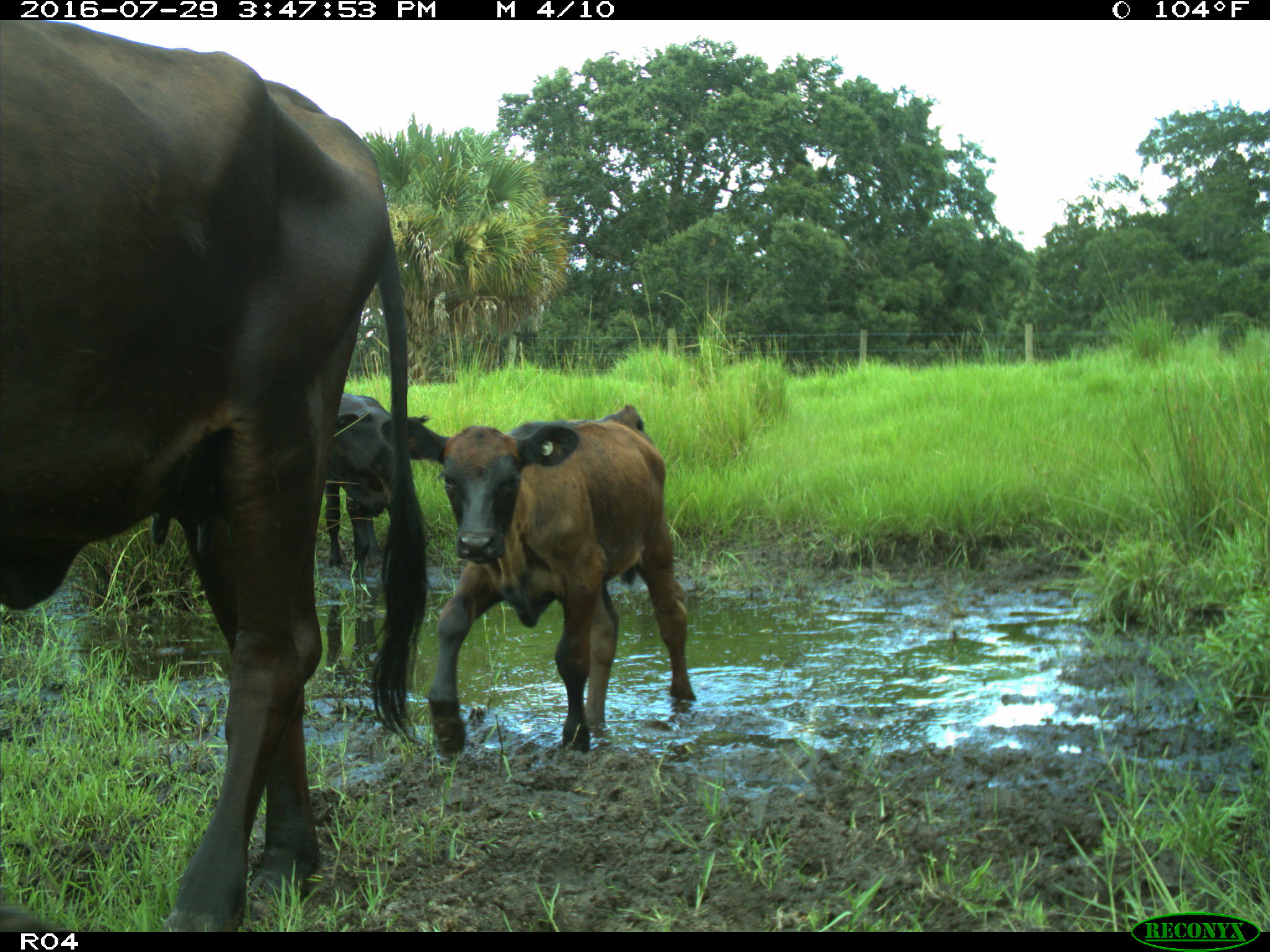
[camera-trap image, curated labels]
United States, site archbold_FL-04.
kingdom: Animalia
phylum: Chordata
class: Mammalia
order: Artiodactyla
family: Bovidae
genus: Bos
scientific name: Bos taurus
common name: domestic cow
Bos taurus (domestic cow).